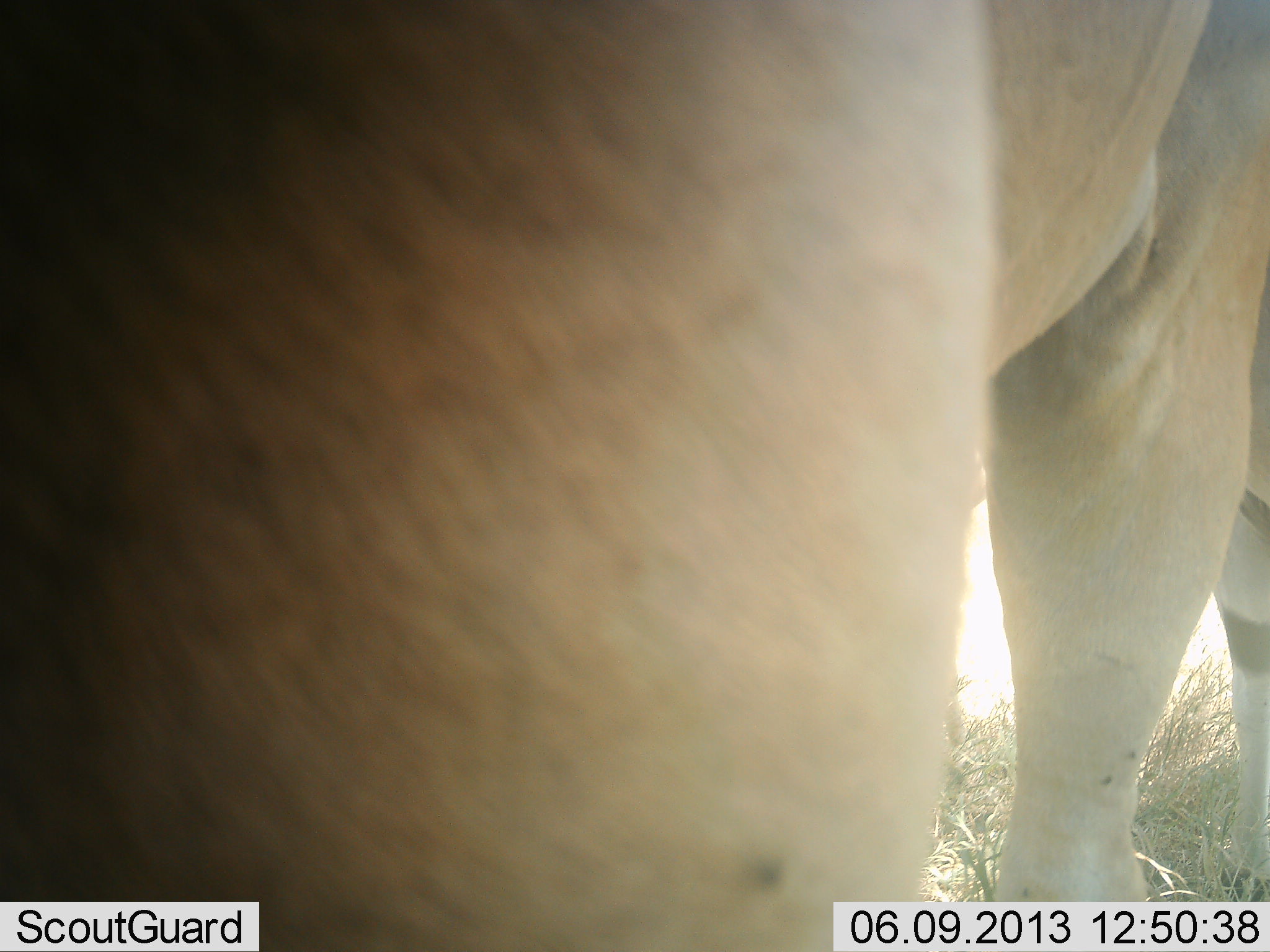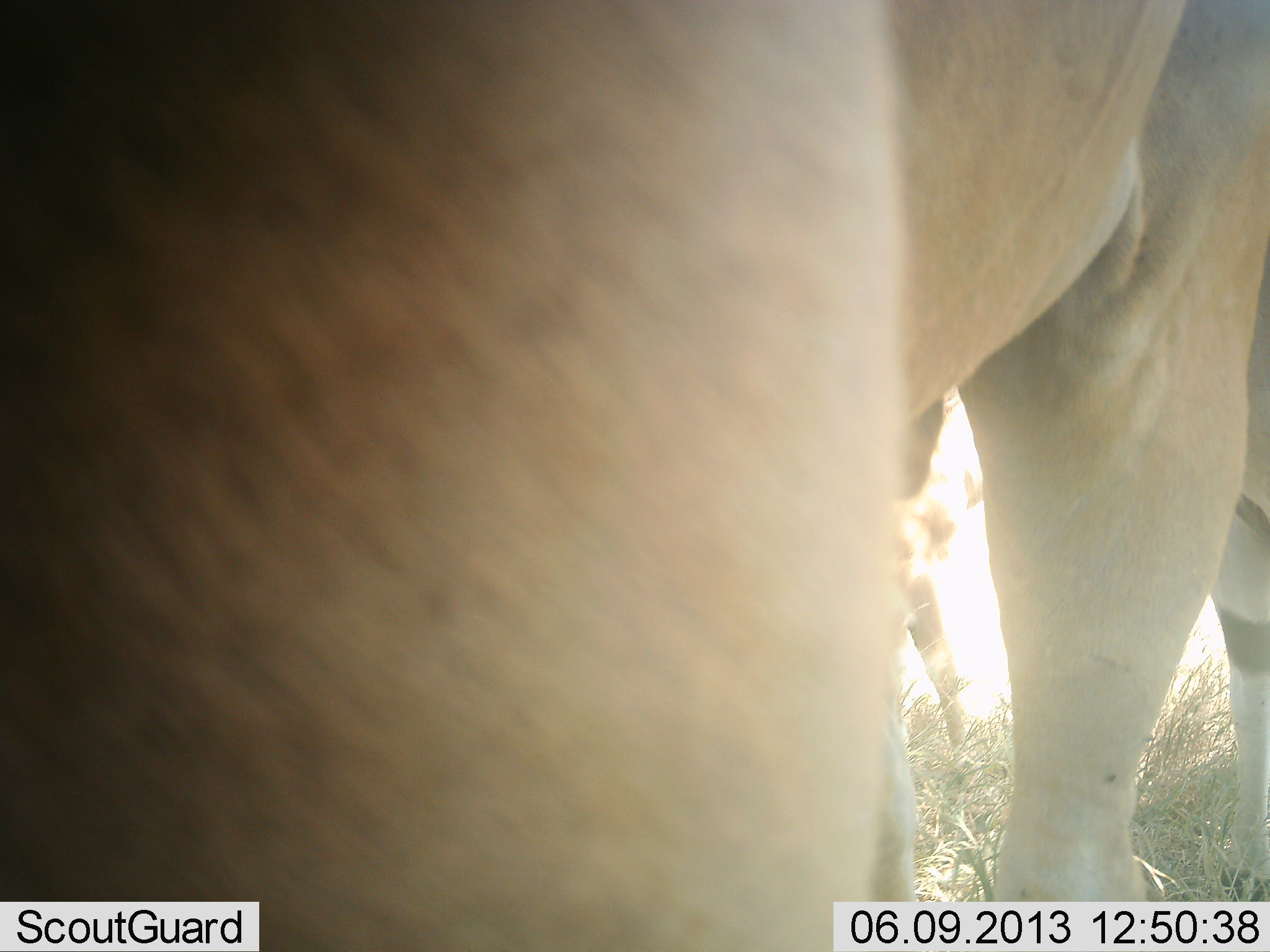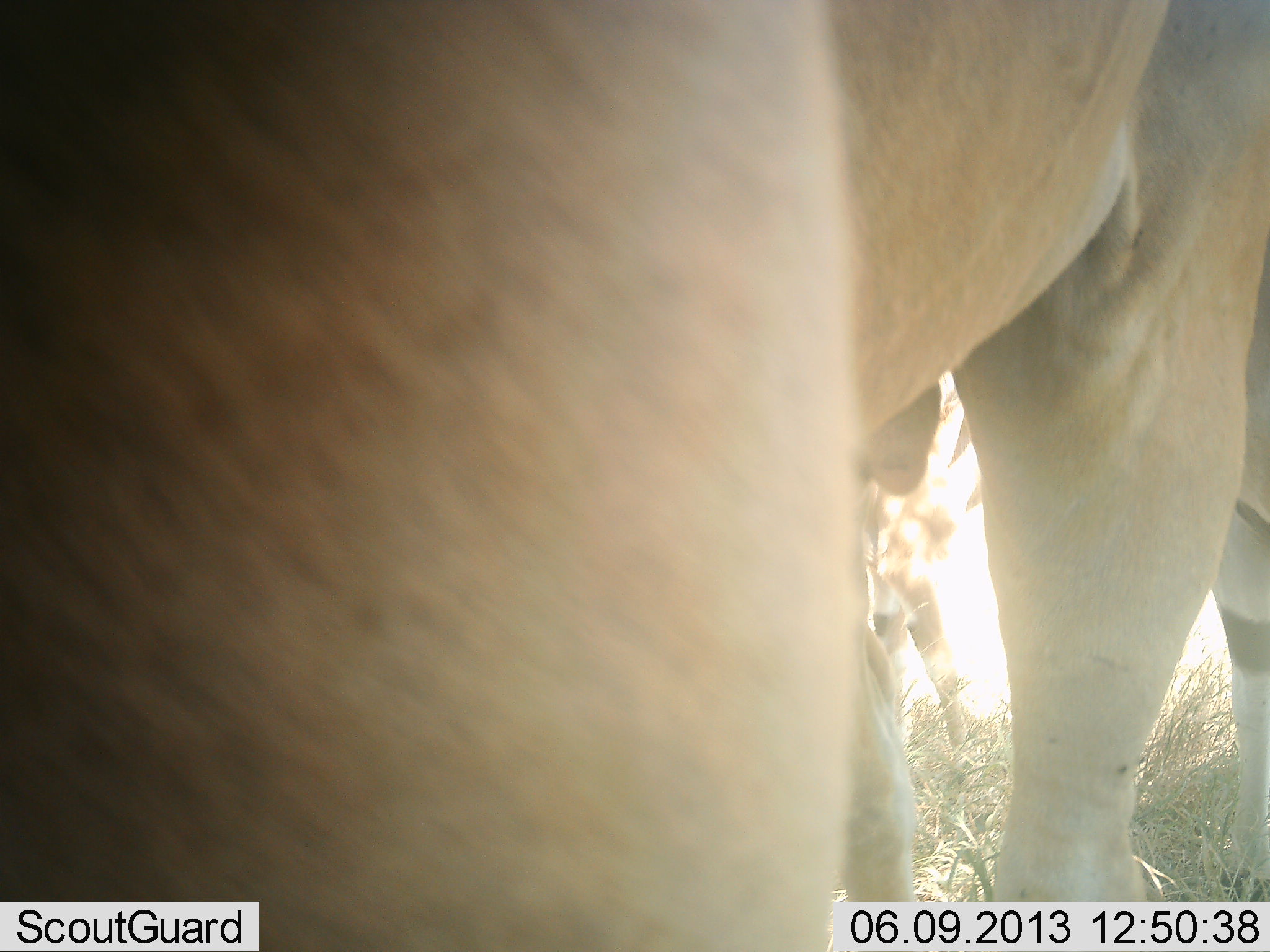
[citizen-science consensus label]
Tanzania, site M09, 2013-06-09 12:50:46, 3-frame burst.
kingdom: Animalia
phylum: Chordata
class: Mammalia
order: Artiodactyla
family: Bovidae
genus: Tragelaphus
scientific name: Tragelaphus oryx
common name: eland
Eland (Tragelaphus oryx), count 2. Behavior (volunteer vote fractions): standing 90%, resting 0%, moving 30%, interacting 0%. Young present (vote fraction): 0%. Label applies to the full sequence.